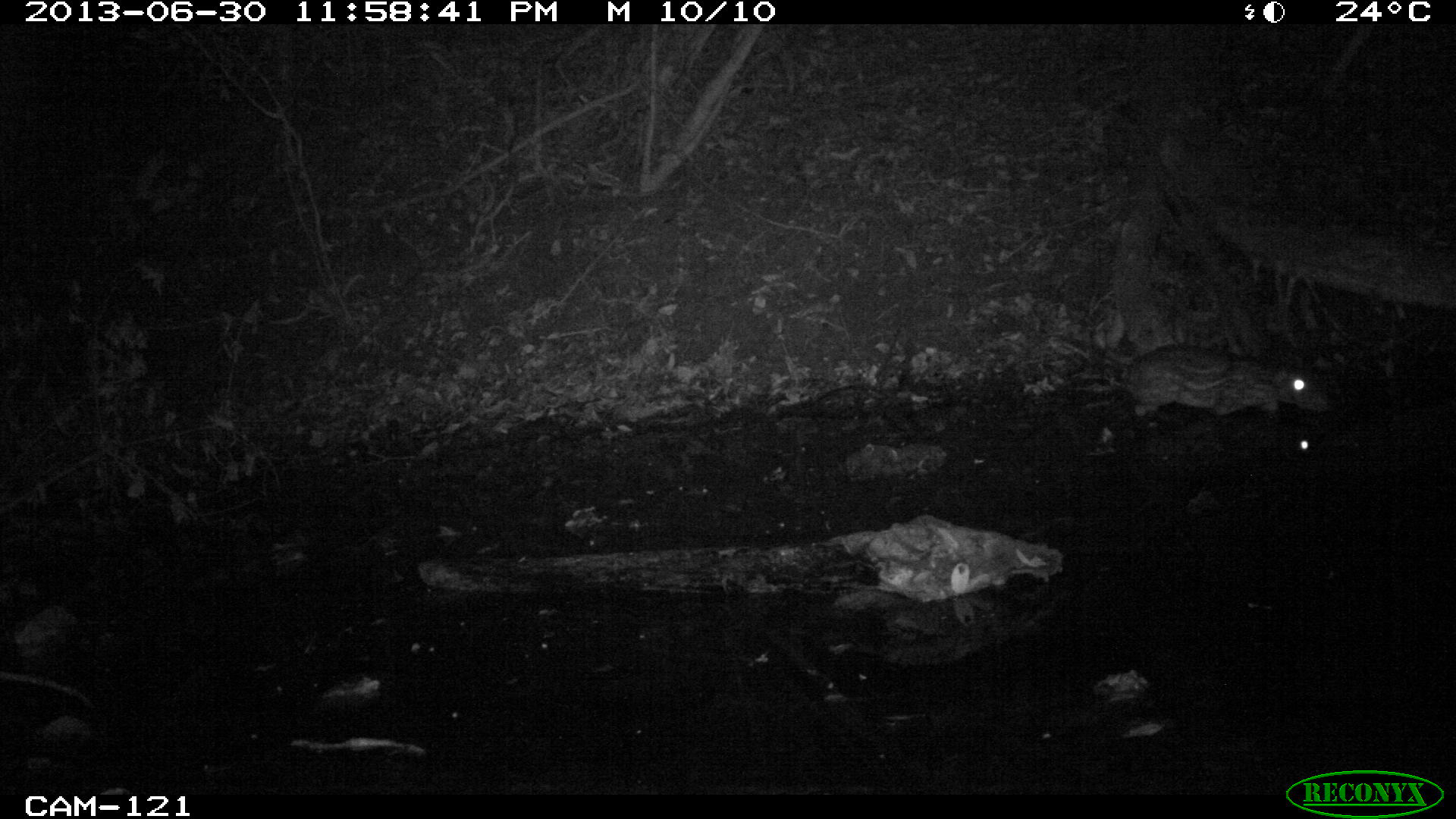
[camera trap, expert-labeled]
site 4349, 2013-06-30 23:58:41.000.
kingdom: Animalia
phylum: Chordata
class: Mammalia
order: Rodentia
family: Cuniculidae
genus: Cuniculus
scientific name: Cuniculus paca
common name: lowland paca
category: agouti paca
Agouti paca (lowland paca) (Cuniculus paca), count 1.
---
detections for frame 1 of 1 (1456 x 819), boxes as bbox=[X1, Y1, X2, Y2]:
agouti paca: bbox=[1117, 343, 1330, 416]